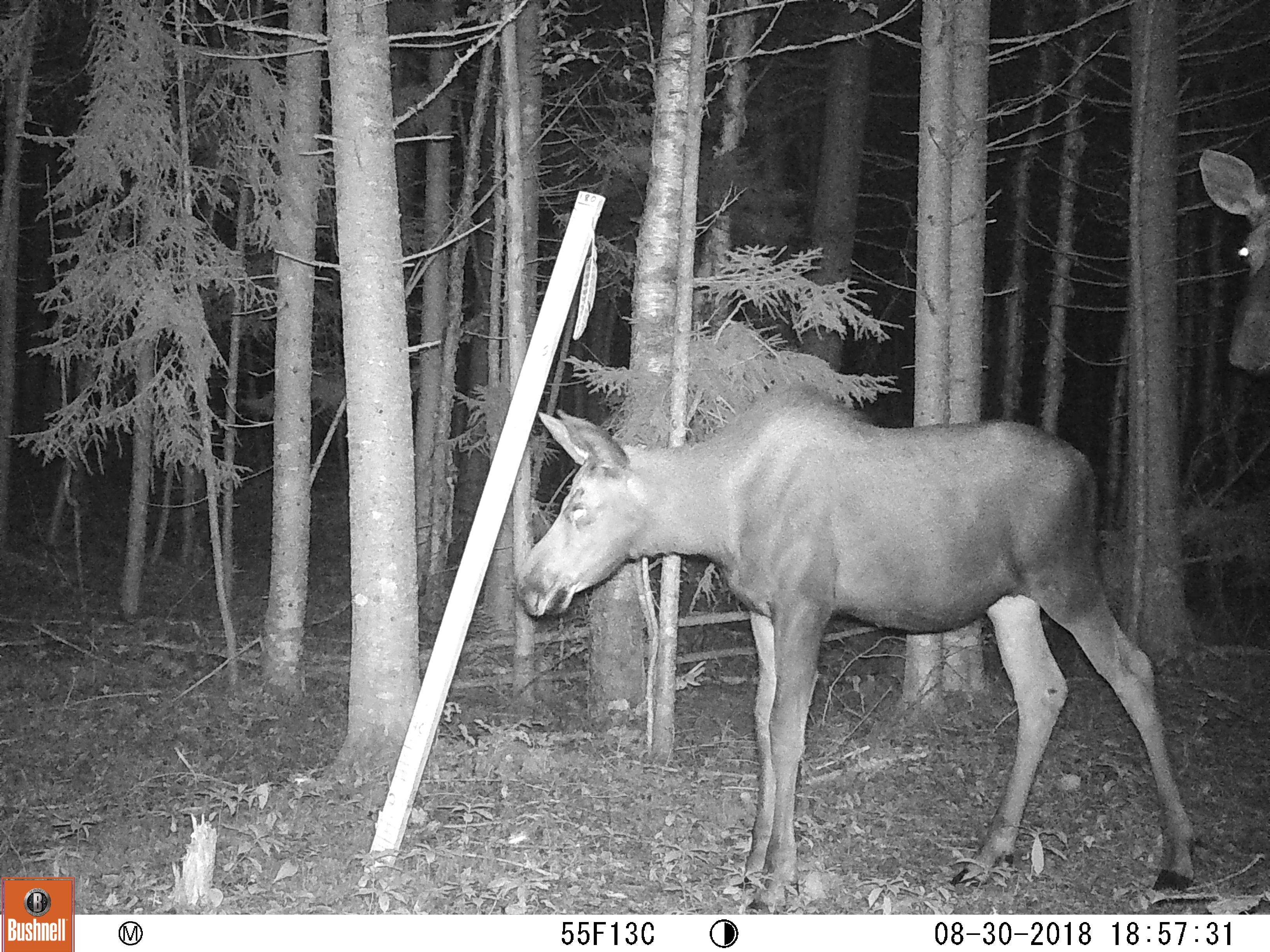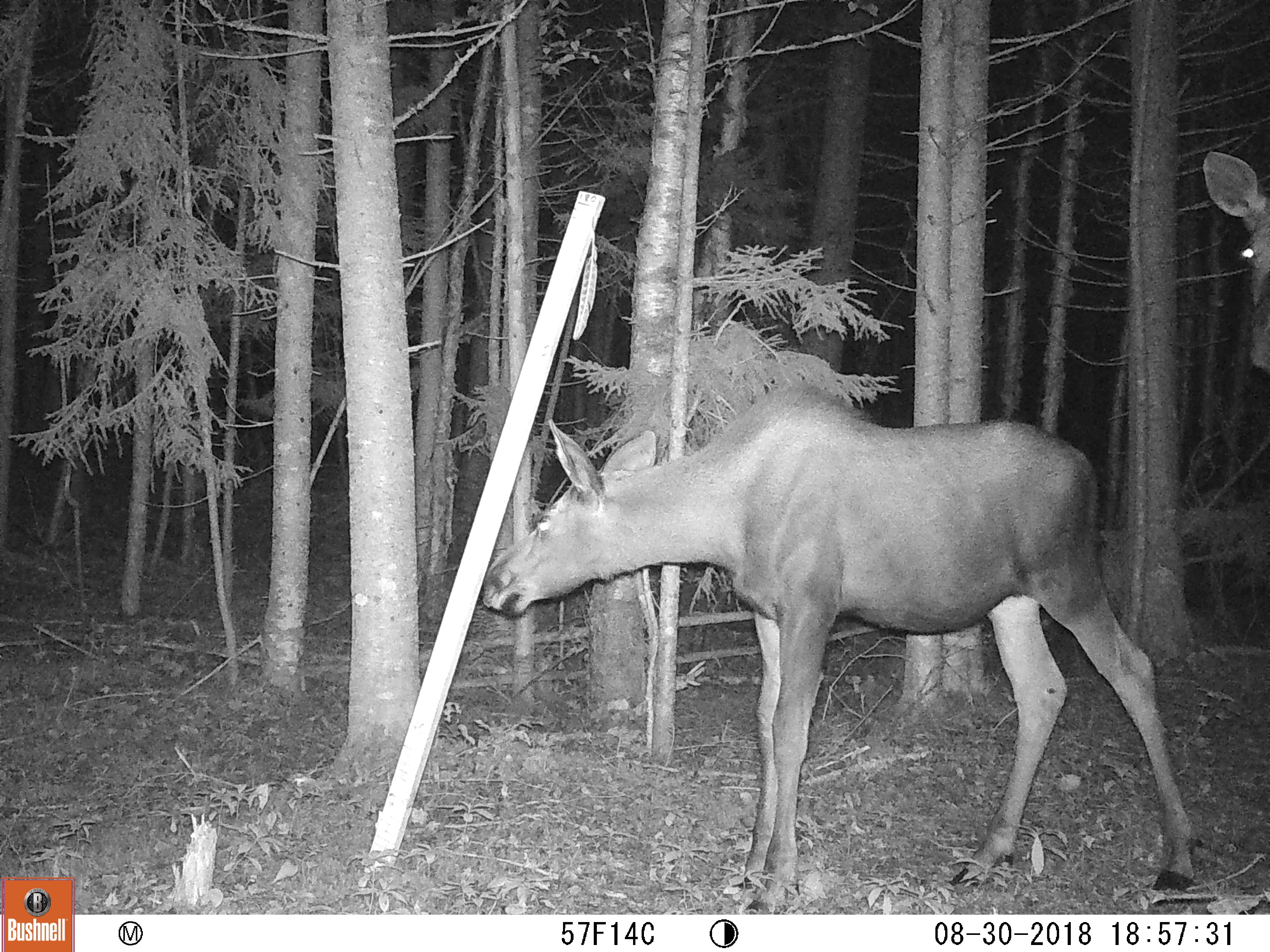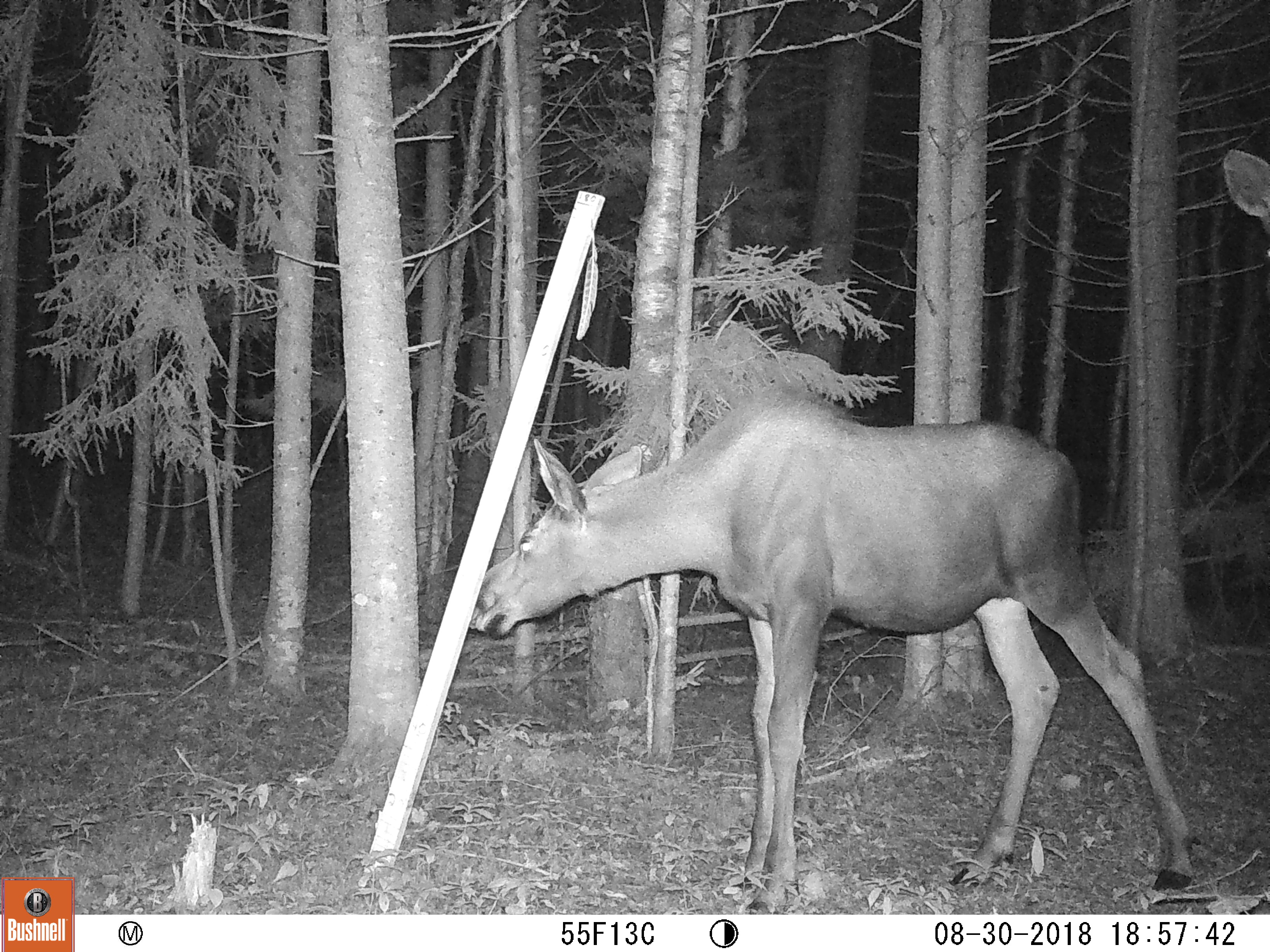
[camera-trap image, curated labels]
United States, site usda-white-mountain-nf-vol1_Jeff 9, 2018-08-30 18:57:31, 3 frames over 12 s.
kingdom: Animalia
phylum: Chordata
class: Mammalia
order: Artiodactyla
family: Cervidae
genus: Alces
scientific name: Alces alces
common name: moose